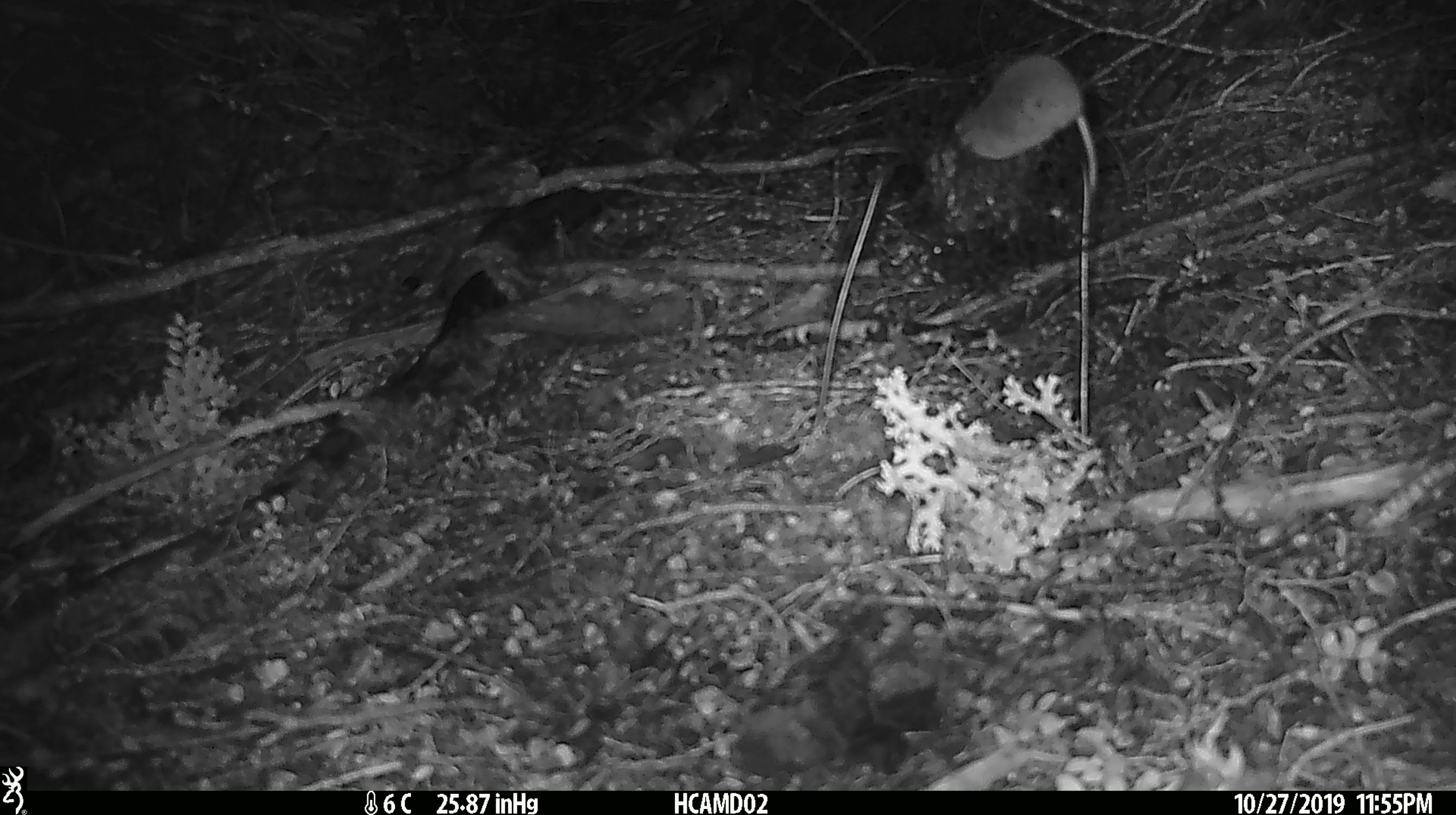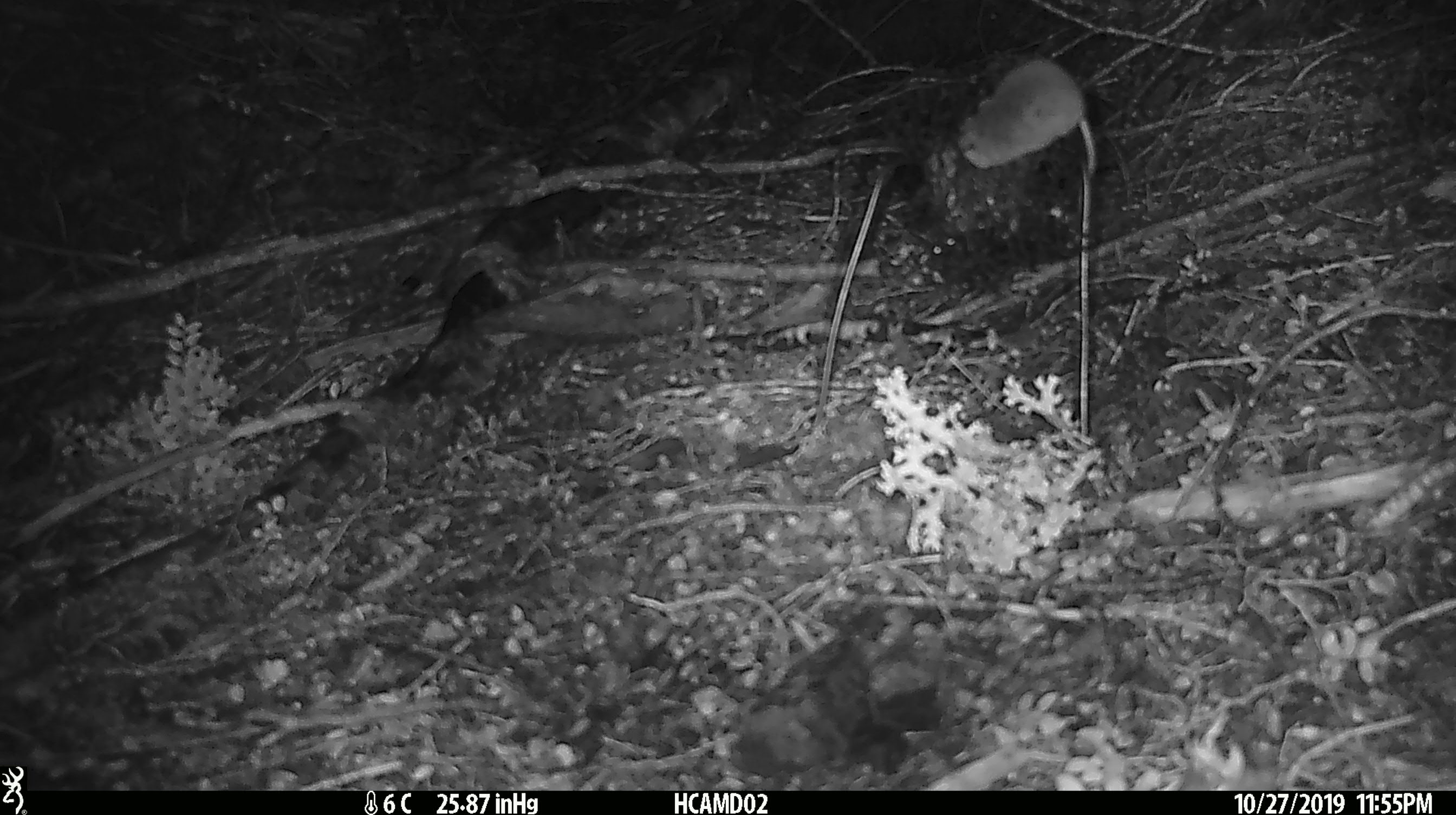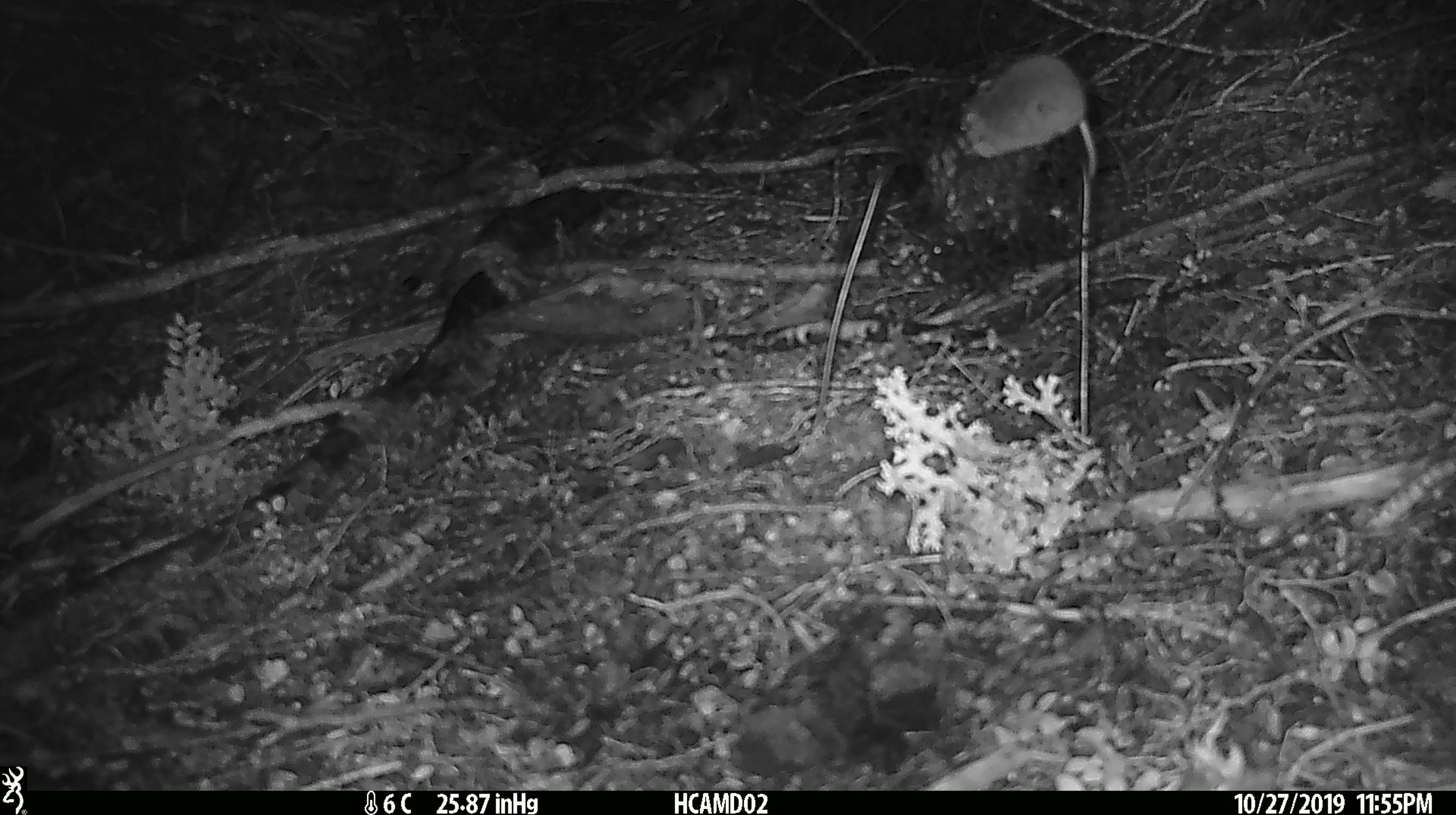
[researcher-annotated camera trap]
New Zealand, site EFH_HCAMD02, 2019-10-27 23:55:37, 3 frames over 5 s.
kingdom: Animalia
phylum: Chordata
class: Mammalia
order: Rodentia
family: Muridae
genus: Mus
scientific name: Mus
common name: mouse